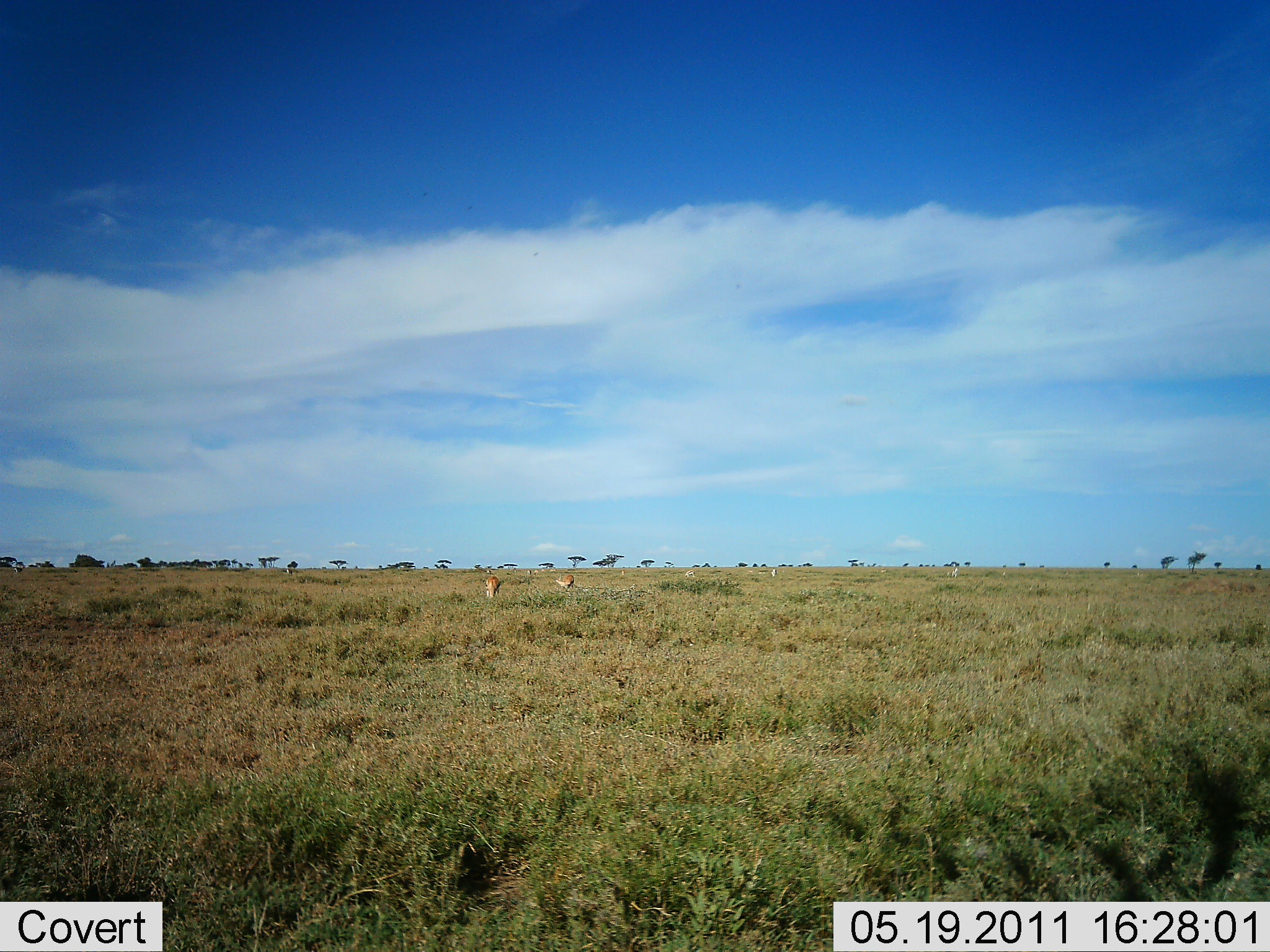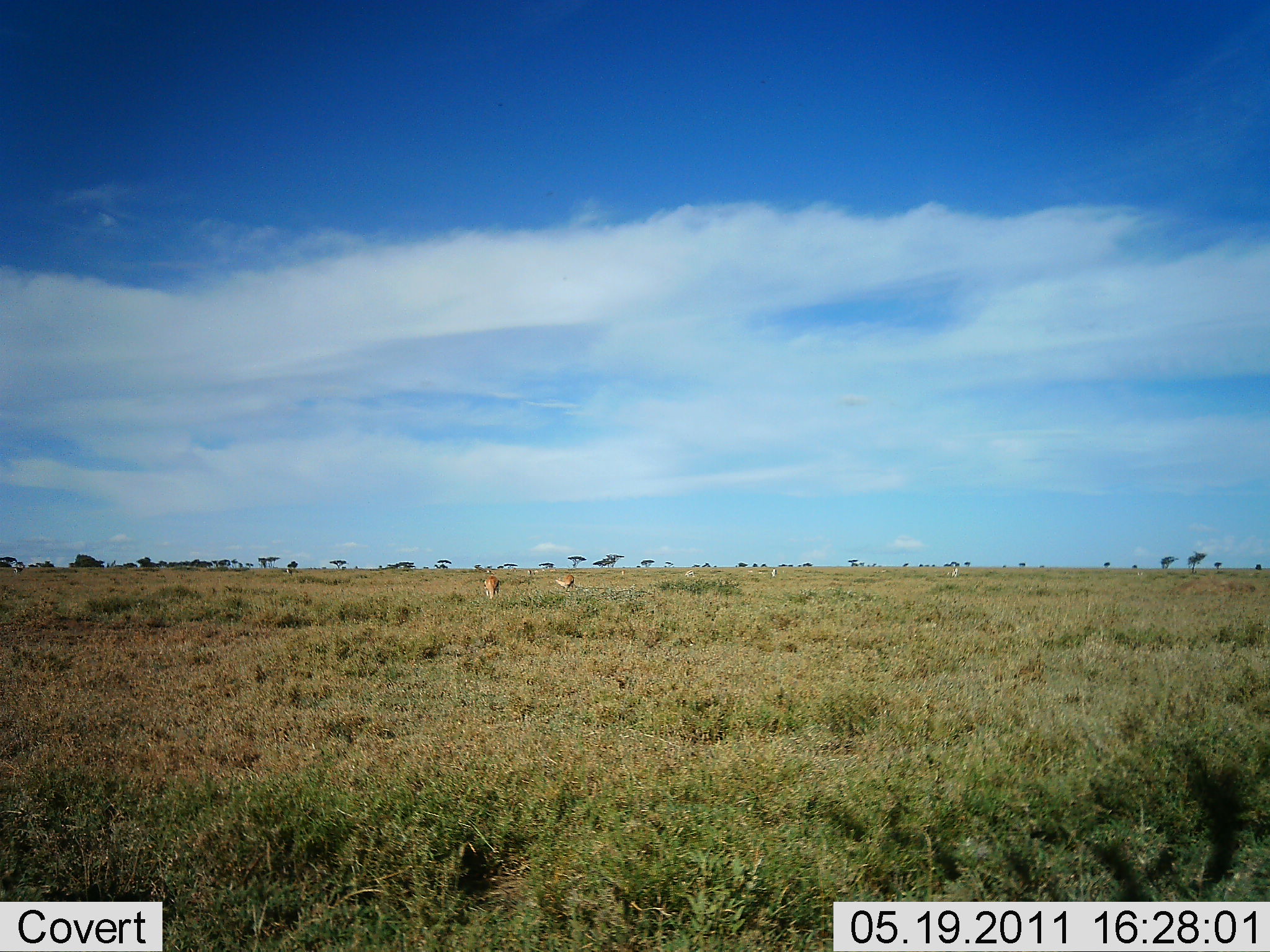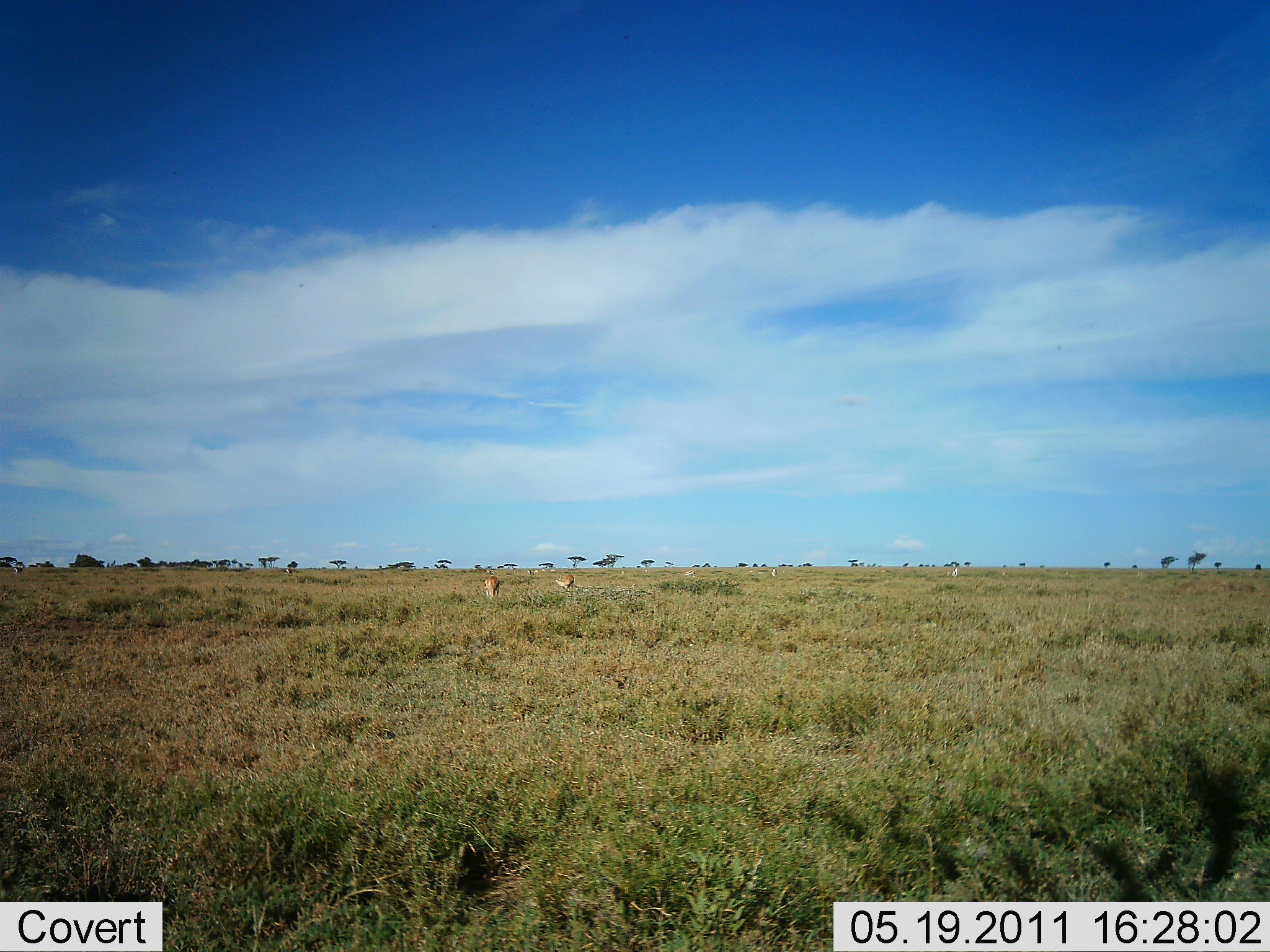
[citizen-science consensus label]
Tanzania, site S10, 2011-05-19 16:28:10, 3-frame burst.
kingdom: Animalia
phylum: Chordata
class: Mammalia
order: Artiodactyla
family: Bovidae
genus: Nanger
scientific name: Nanger granti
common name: grant's gazelle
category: gazellegrants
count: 3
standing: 100%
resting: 0%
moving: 0%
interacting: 0%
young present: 0%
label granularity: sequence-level